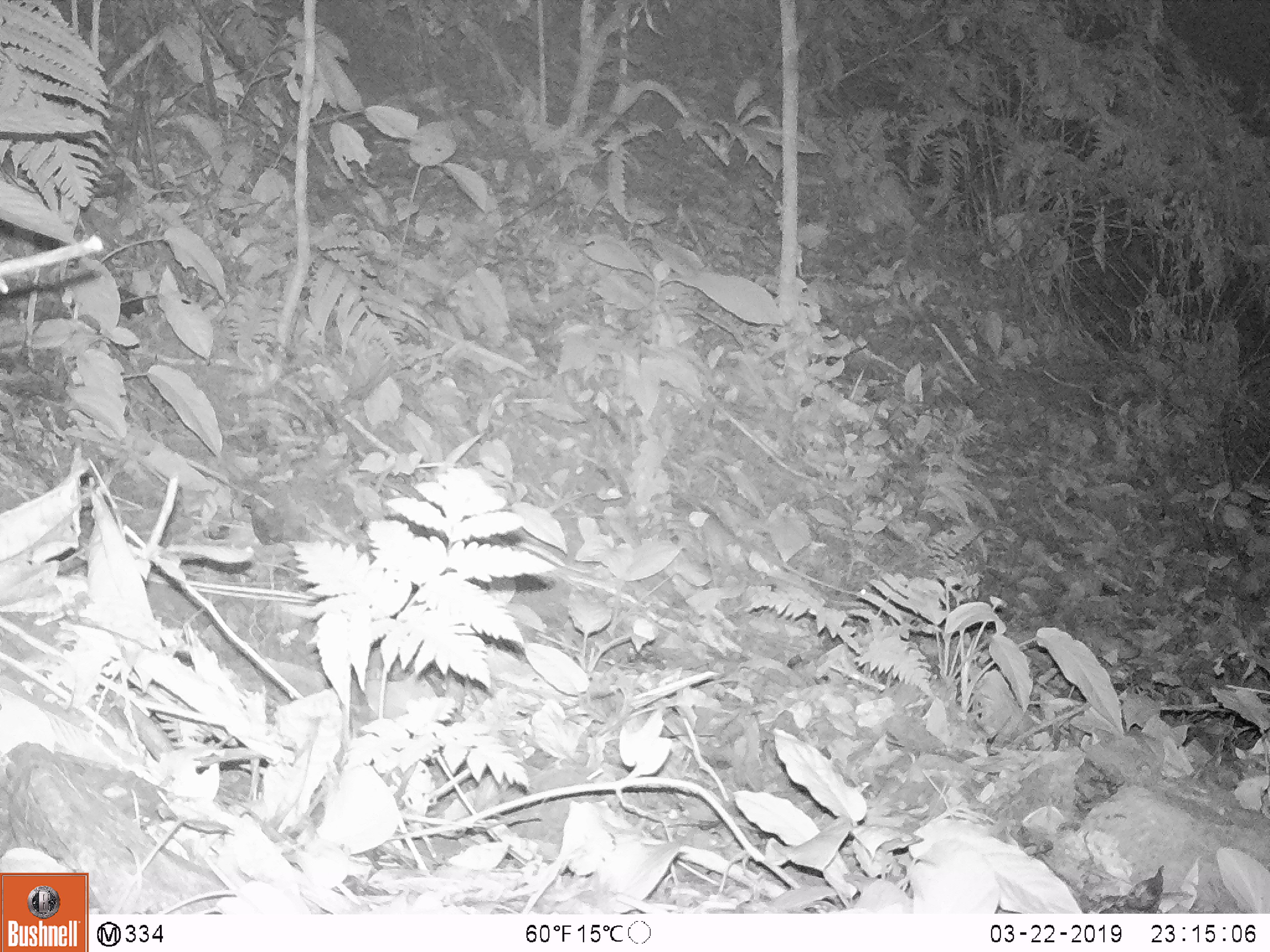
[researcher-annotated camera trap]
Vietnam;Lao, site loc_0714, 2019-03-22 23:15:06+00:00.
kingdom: Animalia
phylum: Chordata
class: Mammalia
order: Rodentia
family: Muridae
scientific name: Muridae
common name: old-world mice and rats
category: unidentified murid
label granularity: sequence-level